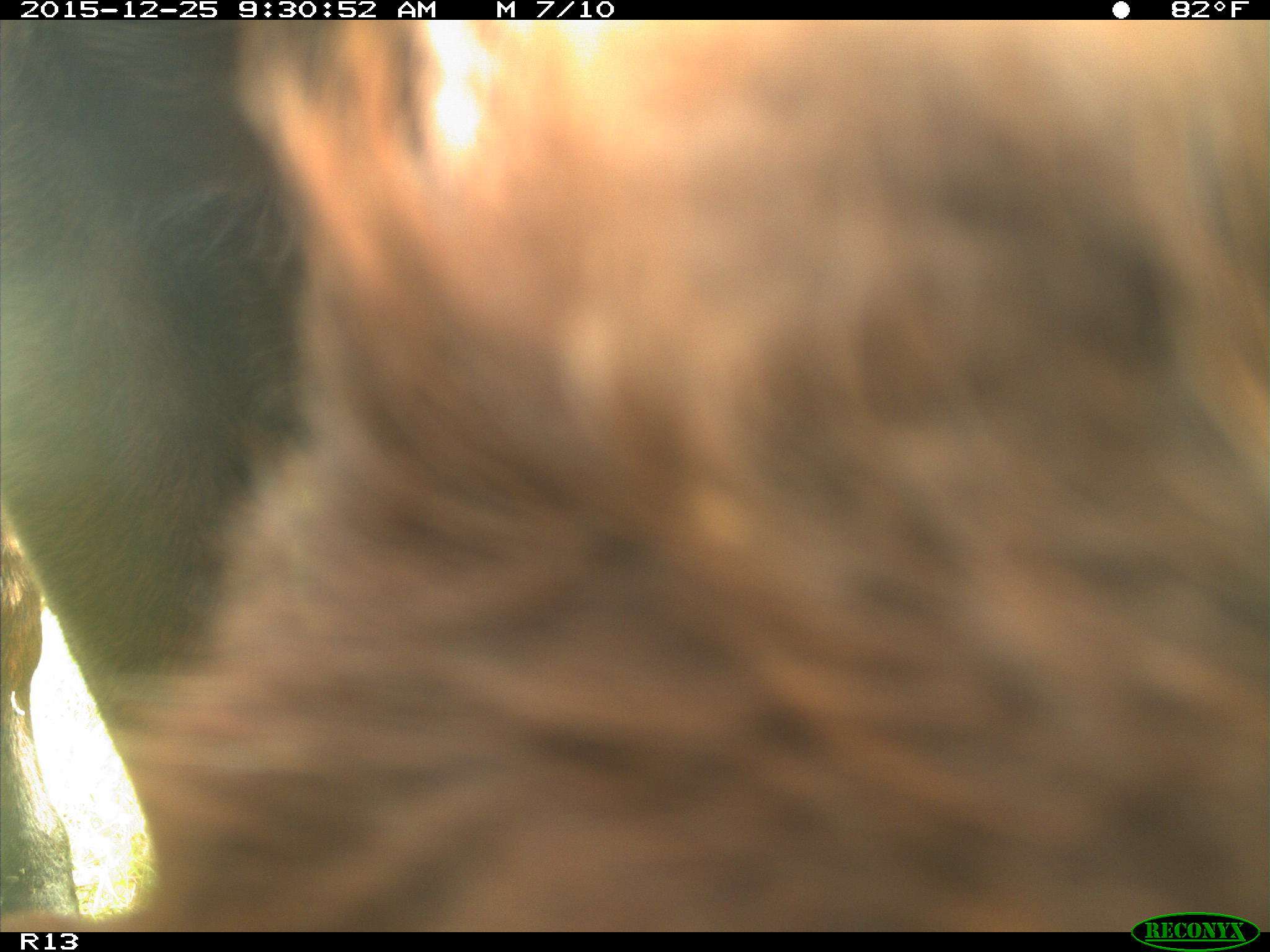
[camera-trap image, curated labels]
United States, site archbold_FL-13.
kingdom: Animalia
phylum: Chordata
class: Mammalia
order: Artiodactyla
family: Bovidae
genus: Bos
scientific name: Bos taurus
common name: domestic cow